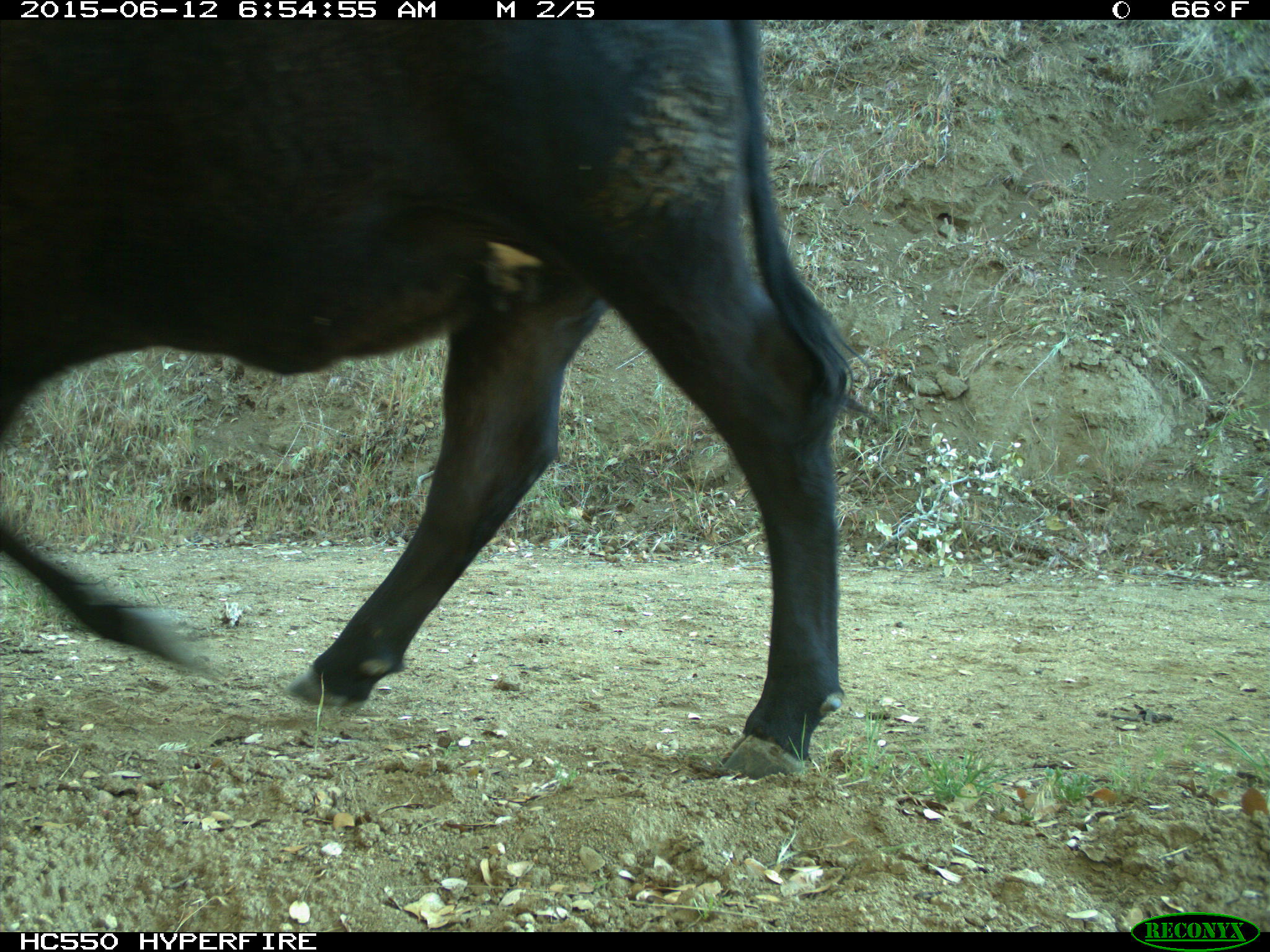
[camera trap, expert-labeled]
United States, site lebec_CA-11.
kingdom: Animalia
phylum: Chordata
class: Mammalia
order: Artiodactyla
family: Bovidae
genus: Bos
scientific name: Bos taurus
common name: domestic cow